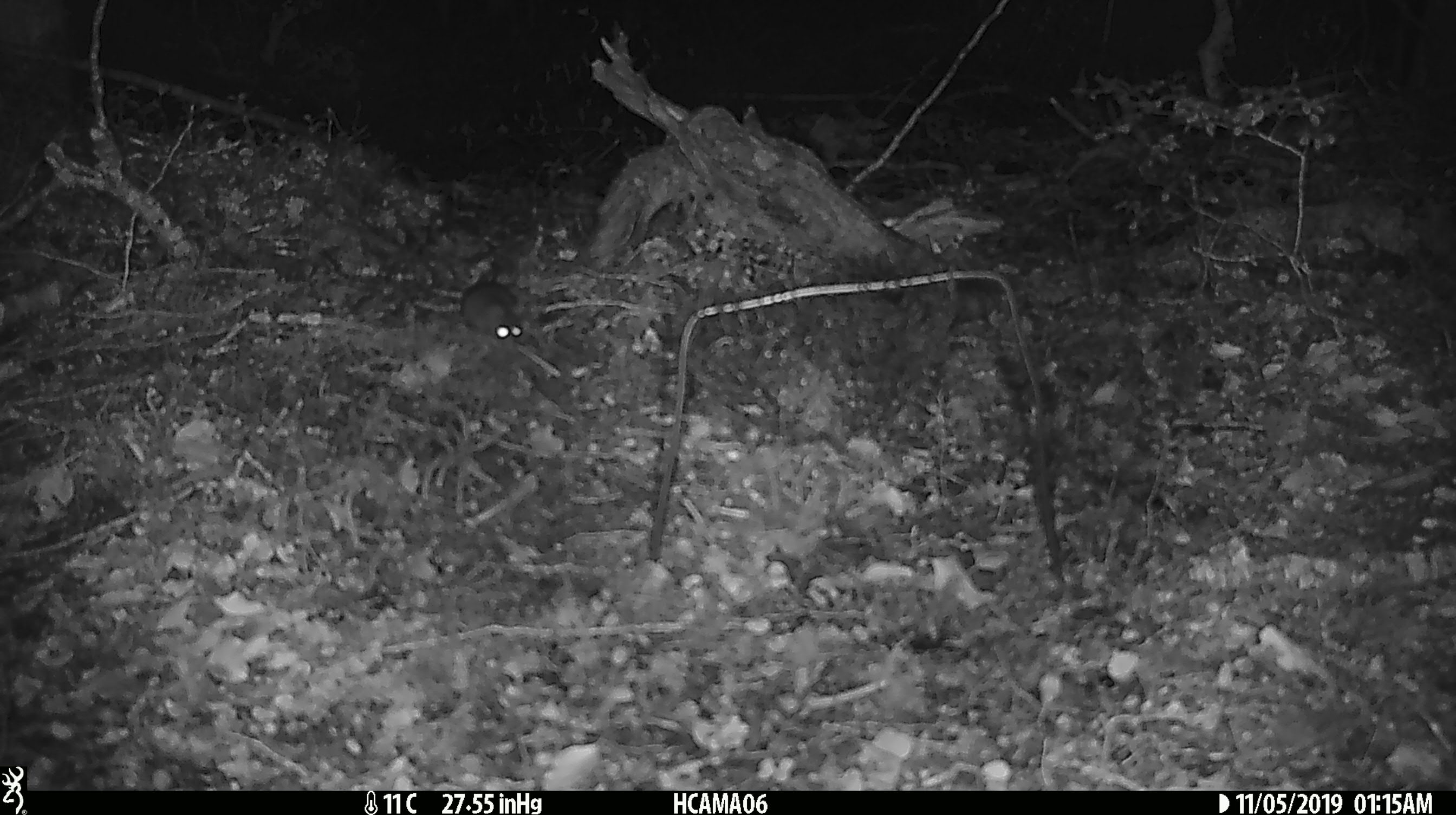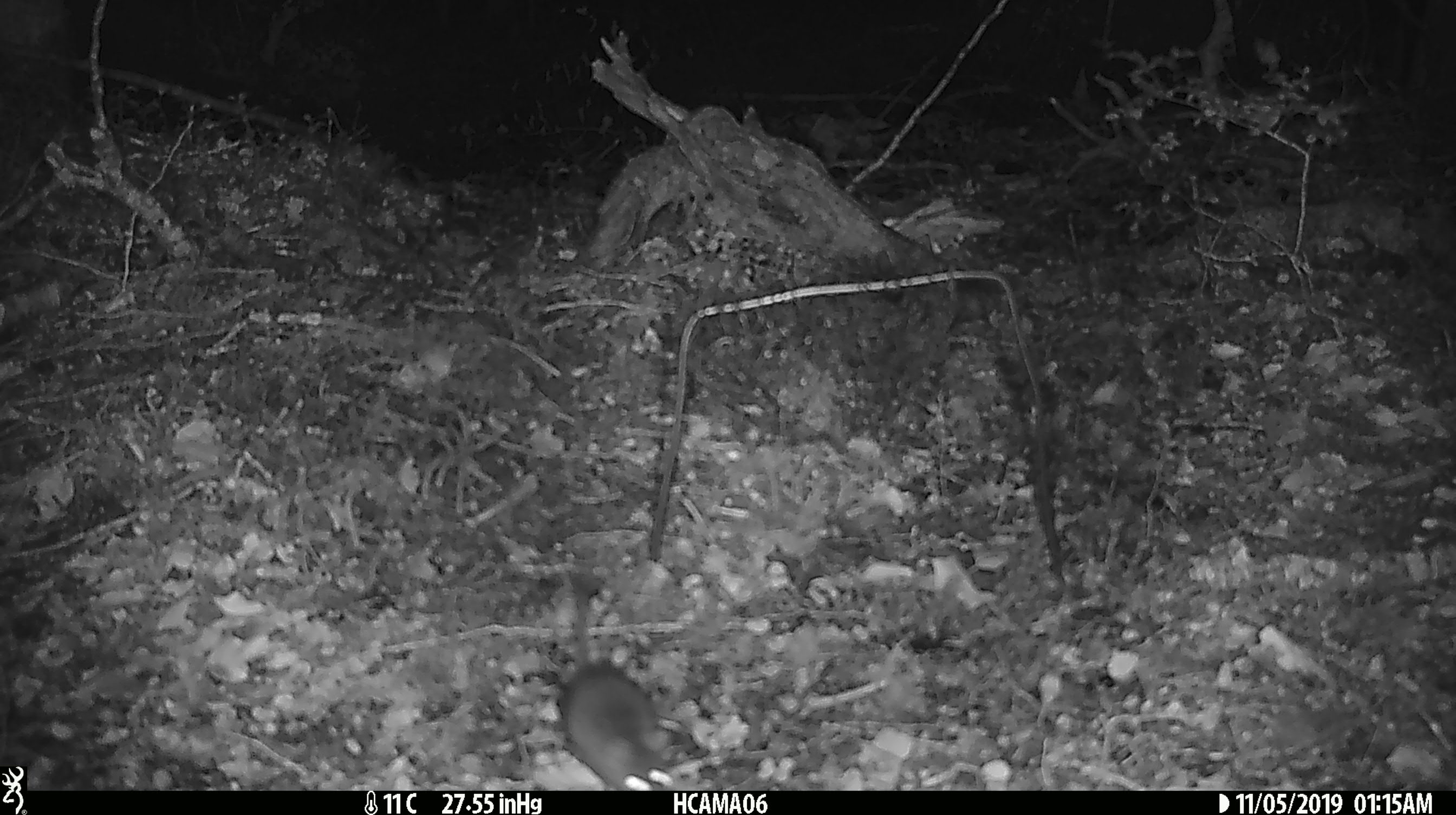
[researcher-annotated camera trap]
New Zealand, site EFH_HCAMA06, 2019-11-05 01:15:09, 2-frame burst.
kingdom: Animalia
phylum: Chordata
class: Mammalia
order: Rodentia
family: Muridae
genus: Mus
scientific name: Mus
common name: mouse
Mouse (Mus).